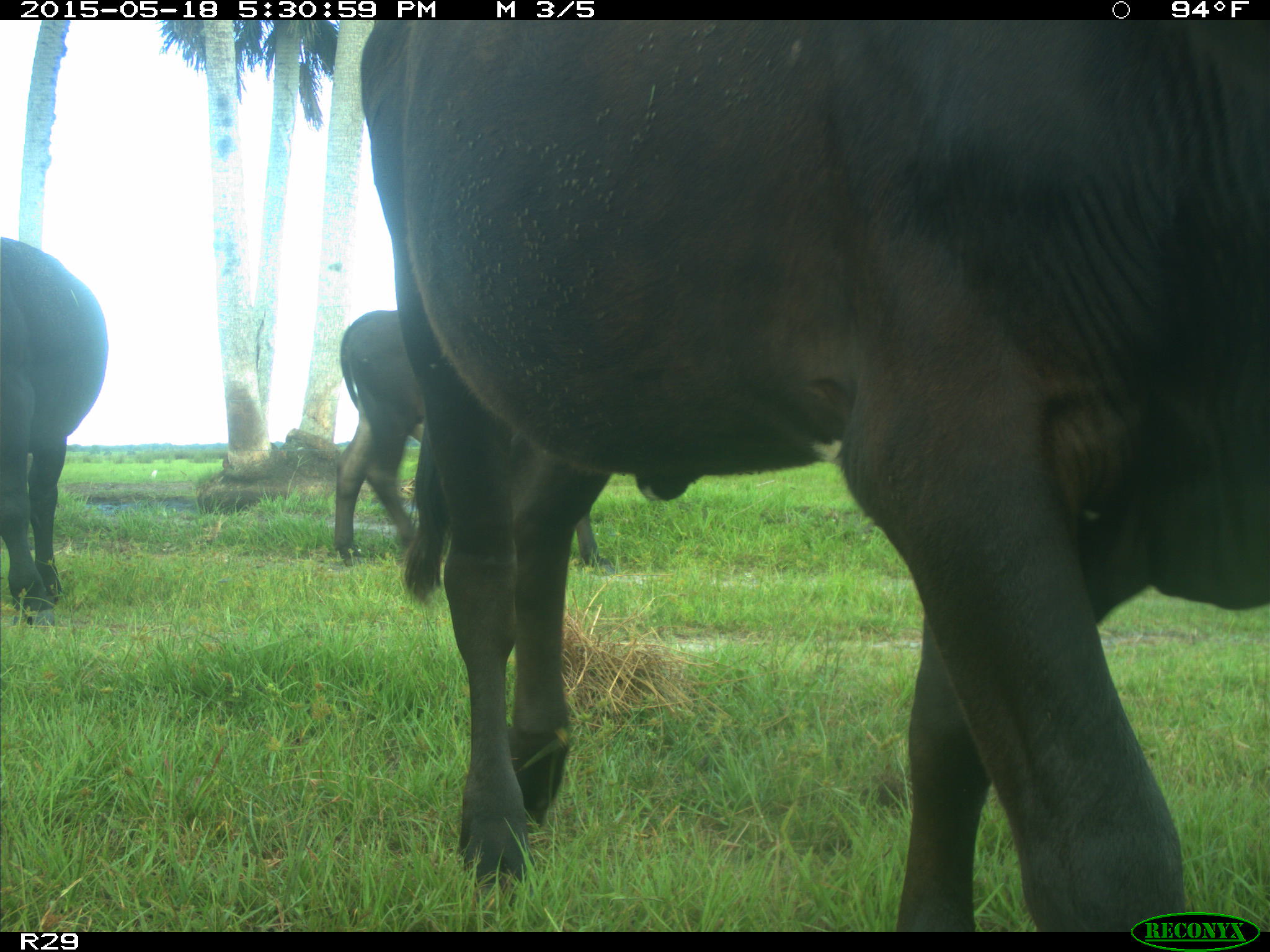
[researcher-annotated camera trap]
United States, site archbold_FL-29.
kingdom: Animalia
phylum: Chordata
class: Mammalia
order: Artiodactyla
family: Bovidae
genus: Bos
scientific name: Bos taurus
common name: domestic cow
Bos taurus (domestic cow).